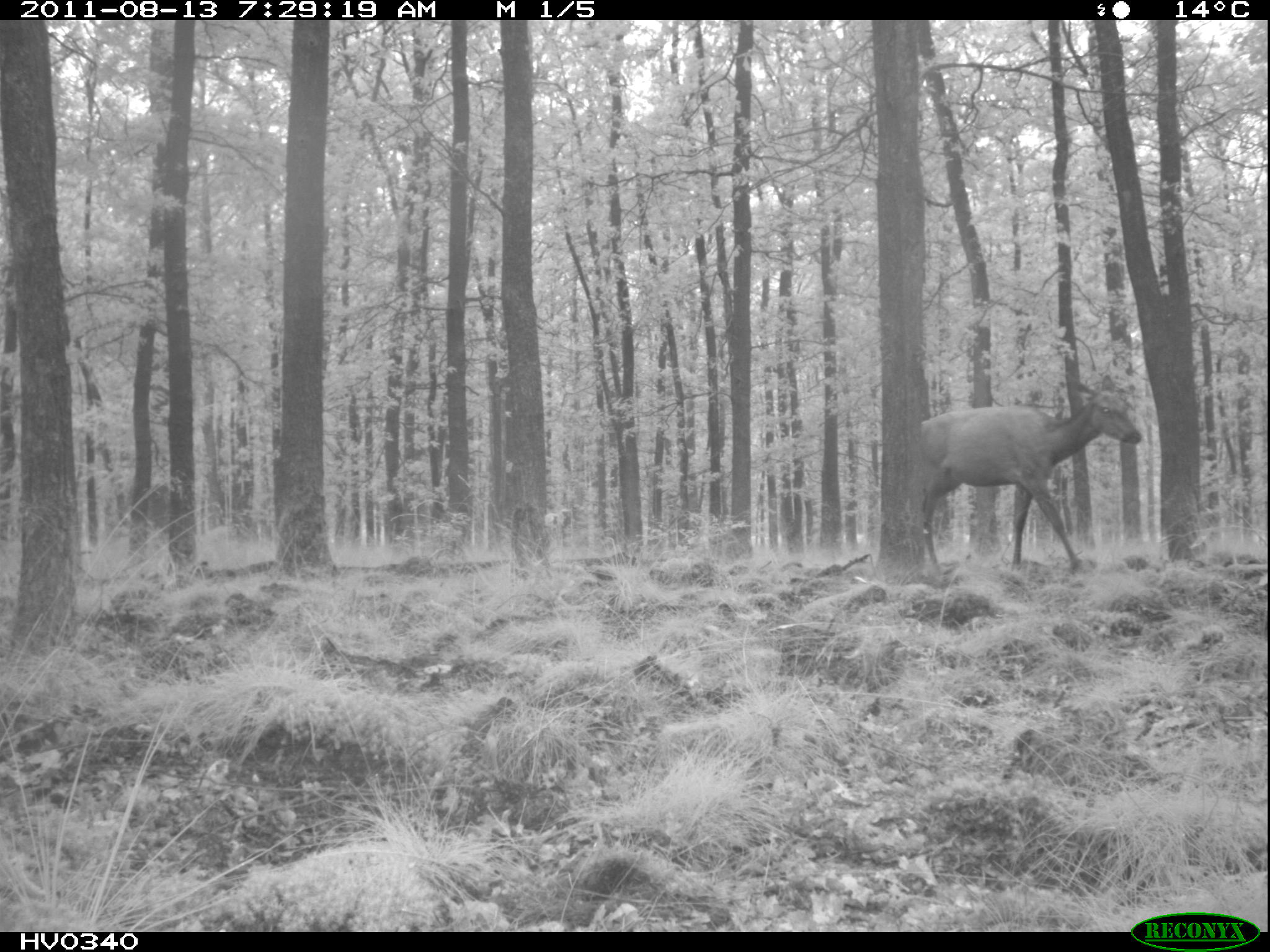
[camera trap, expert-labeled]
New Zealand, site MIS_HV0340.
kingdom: Animalia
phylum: Chordata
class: Mammalia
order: Artiodactyla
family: Cervidae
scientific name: Cervidae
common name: deer